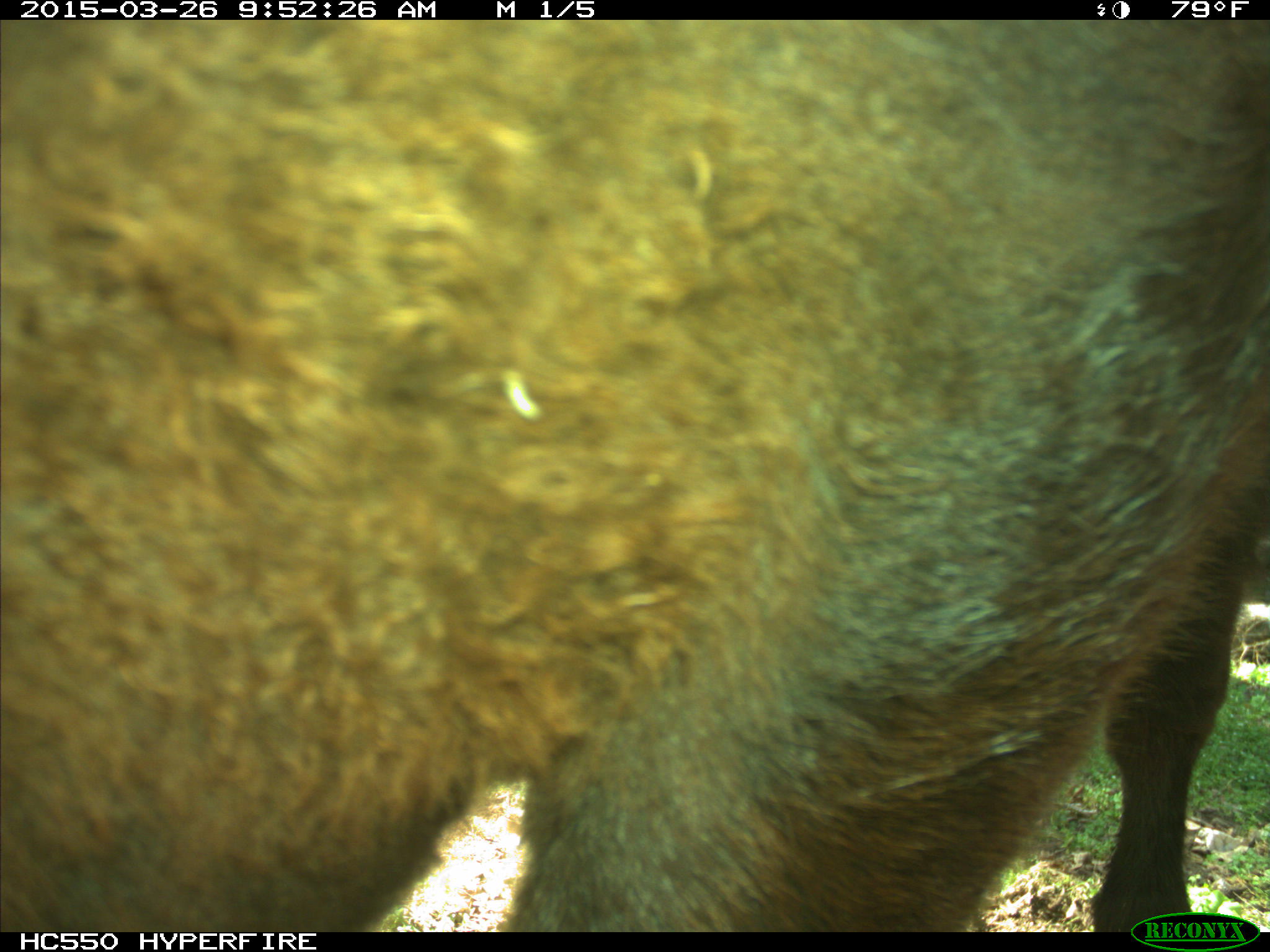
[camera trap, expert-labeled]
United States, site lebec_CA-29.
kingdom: Animalia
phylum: Chordata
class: Mammalia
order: Artiodactyla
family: Bovidae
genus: Bos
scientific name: Bos taurus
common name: domestic cow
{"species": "Bos taurus (domestic cow)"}